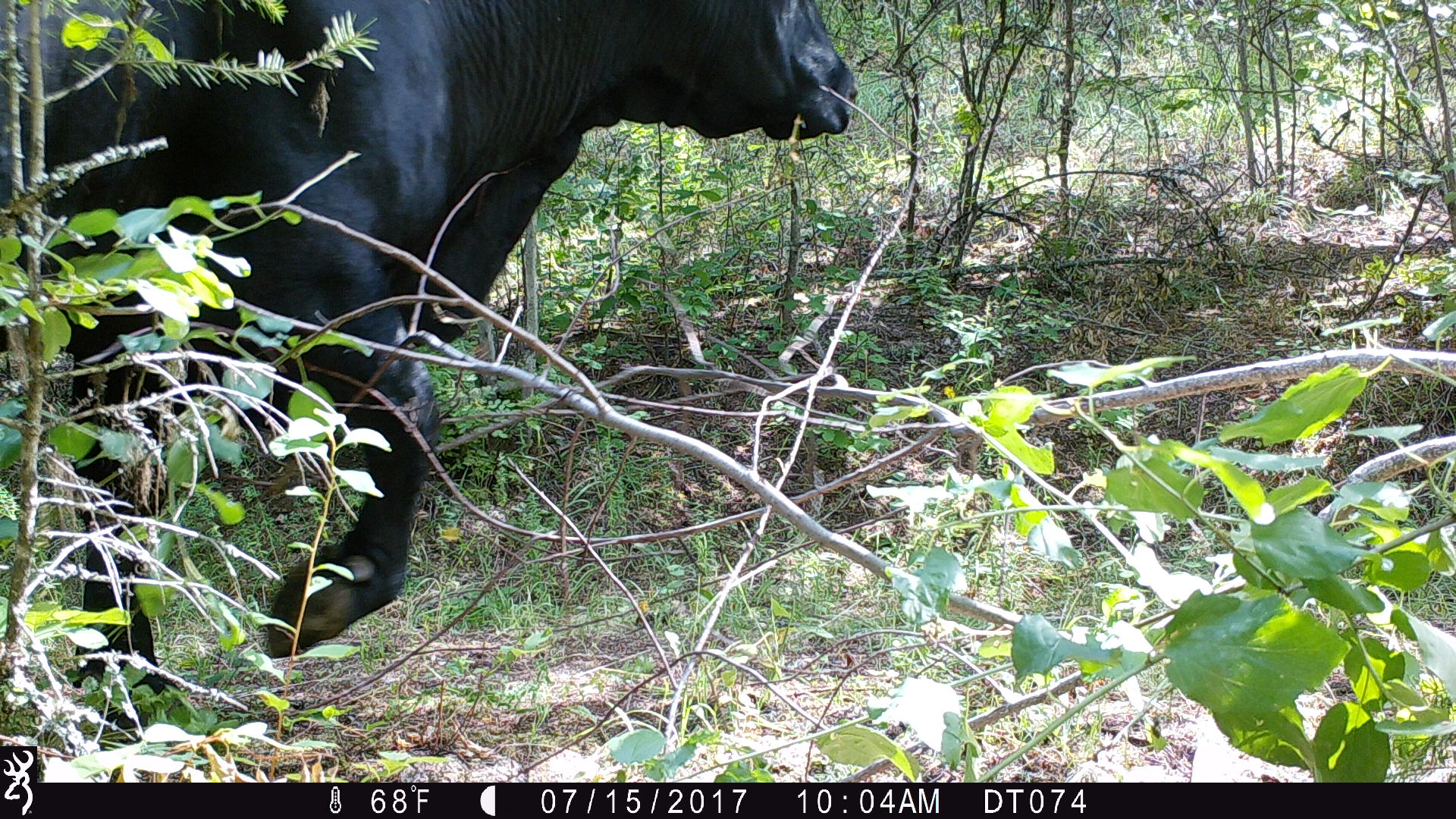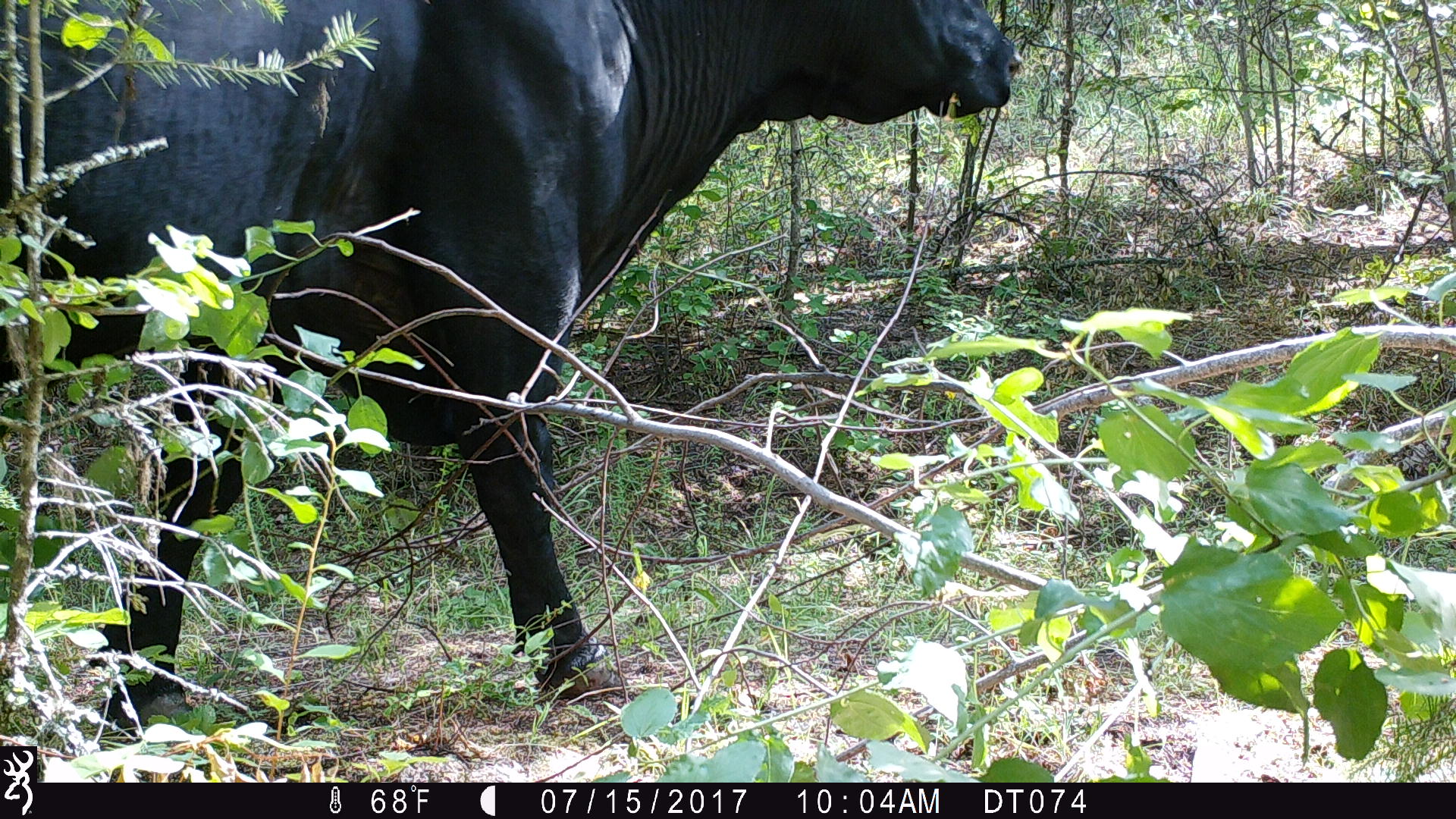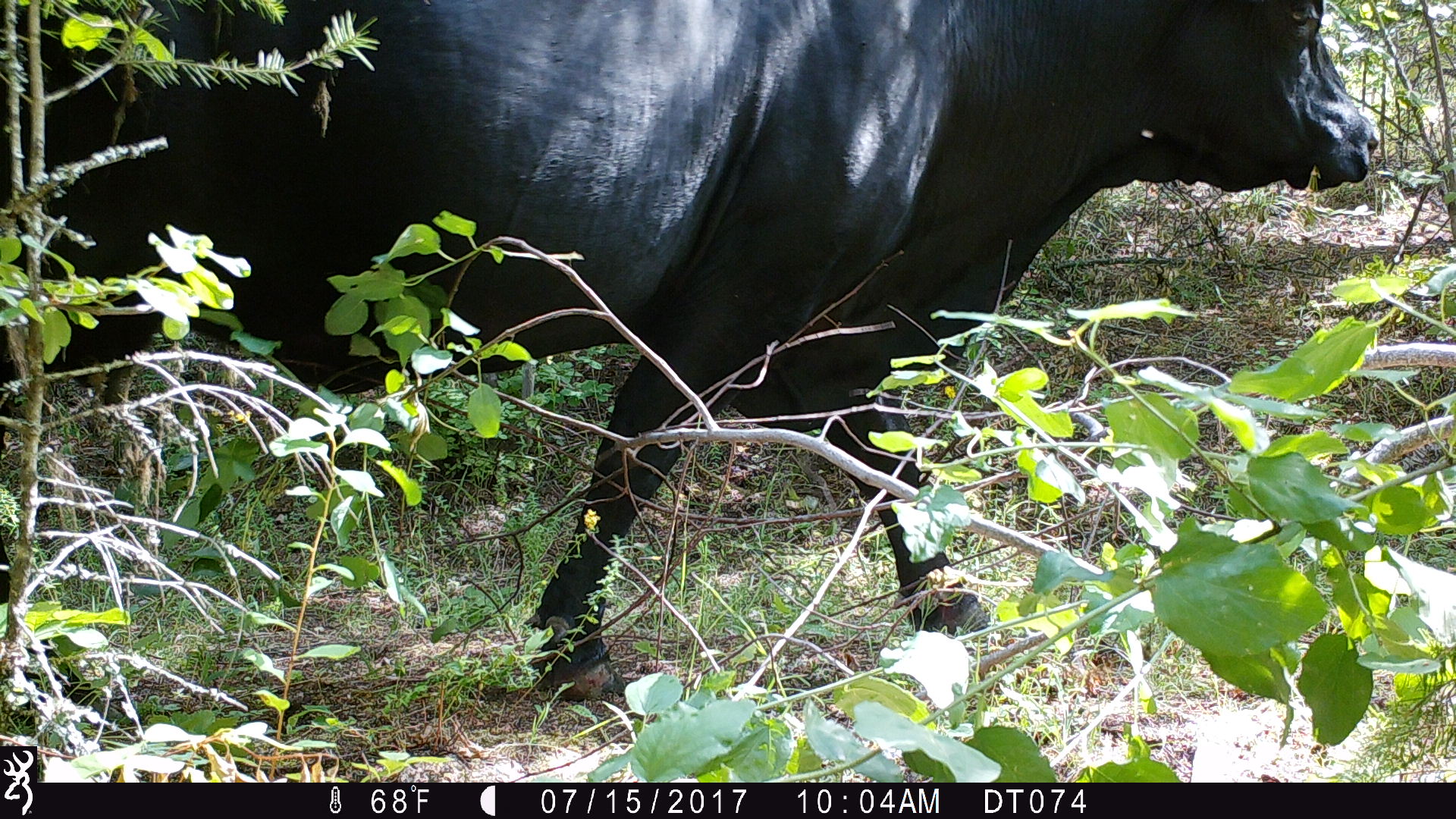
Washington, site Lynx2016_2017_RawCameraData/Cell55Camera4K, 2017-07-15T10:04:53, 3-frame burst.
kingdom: Animalia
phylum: Chordata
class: Mammalia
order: Artiodactyla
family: Bovidae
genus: Bos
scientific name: Bos taurus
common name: domestic cattle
Domestic cattle (Bos taurus). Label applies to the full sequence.